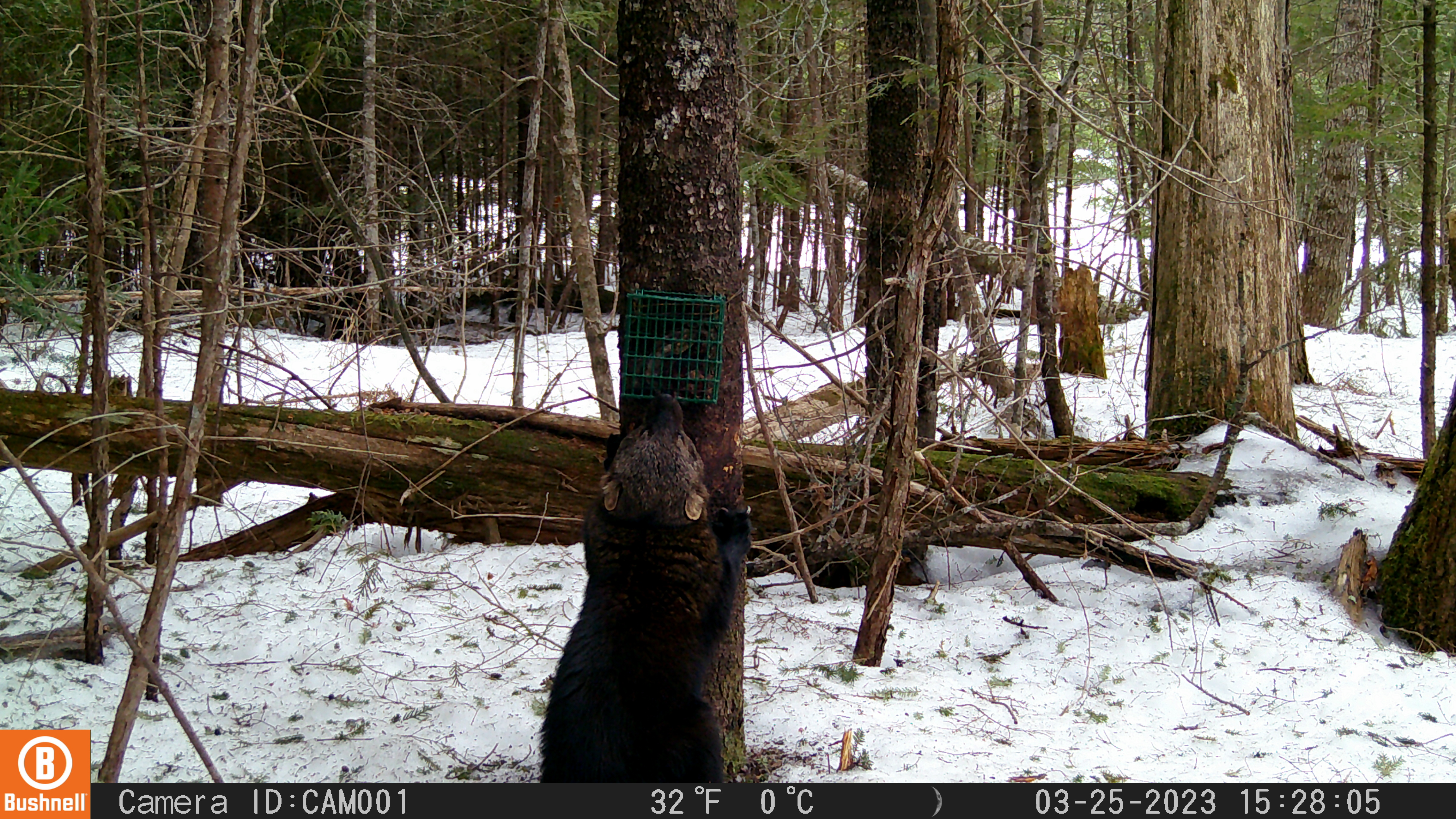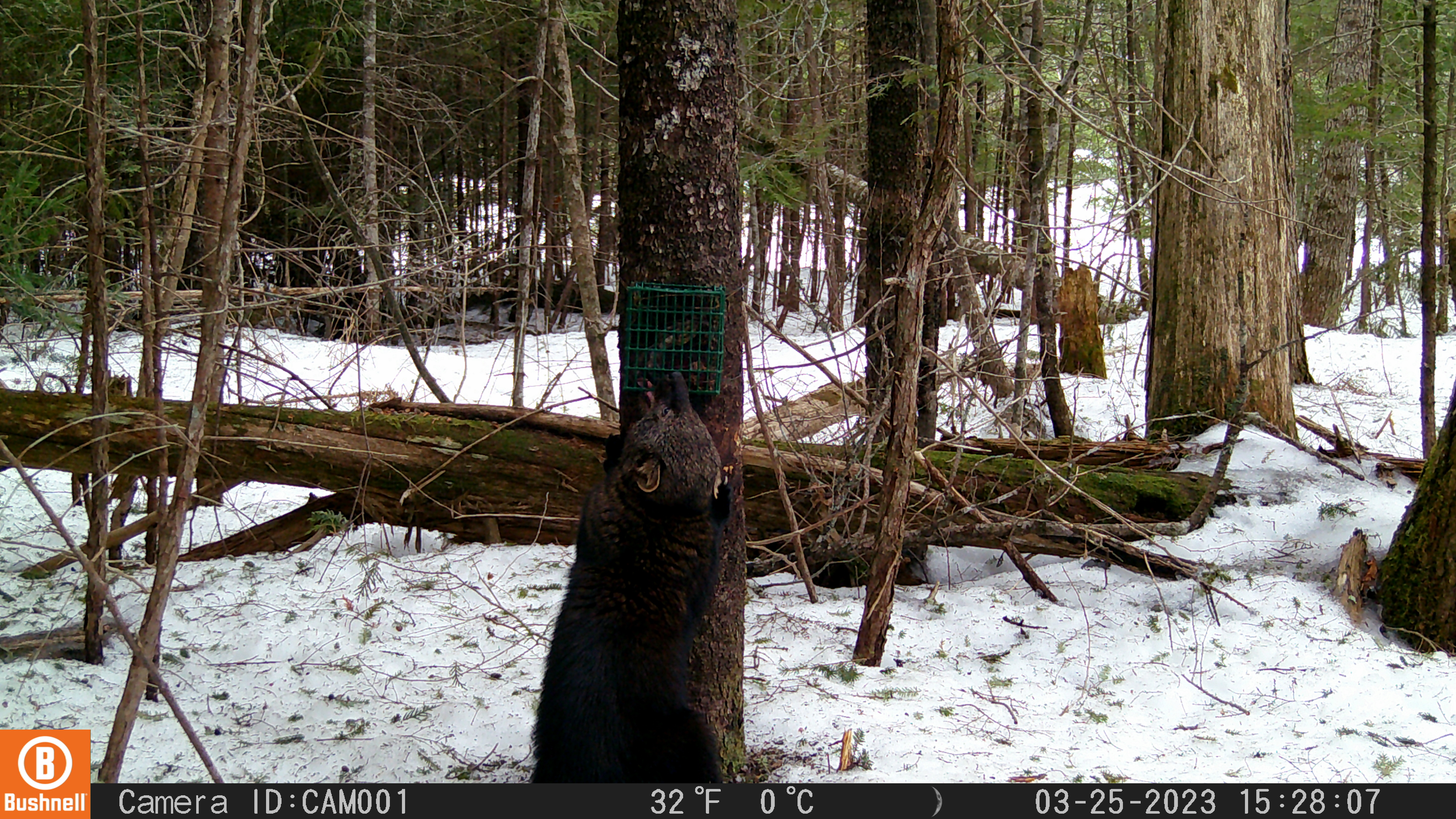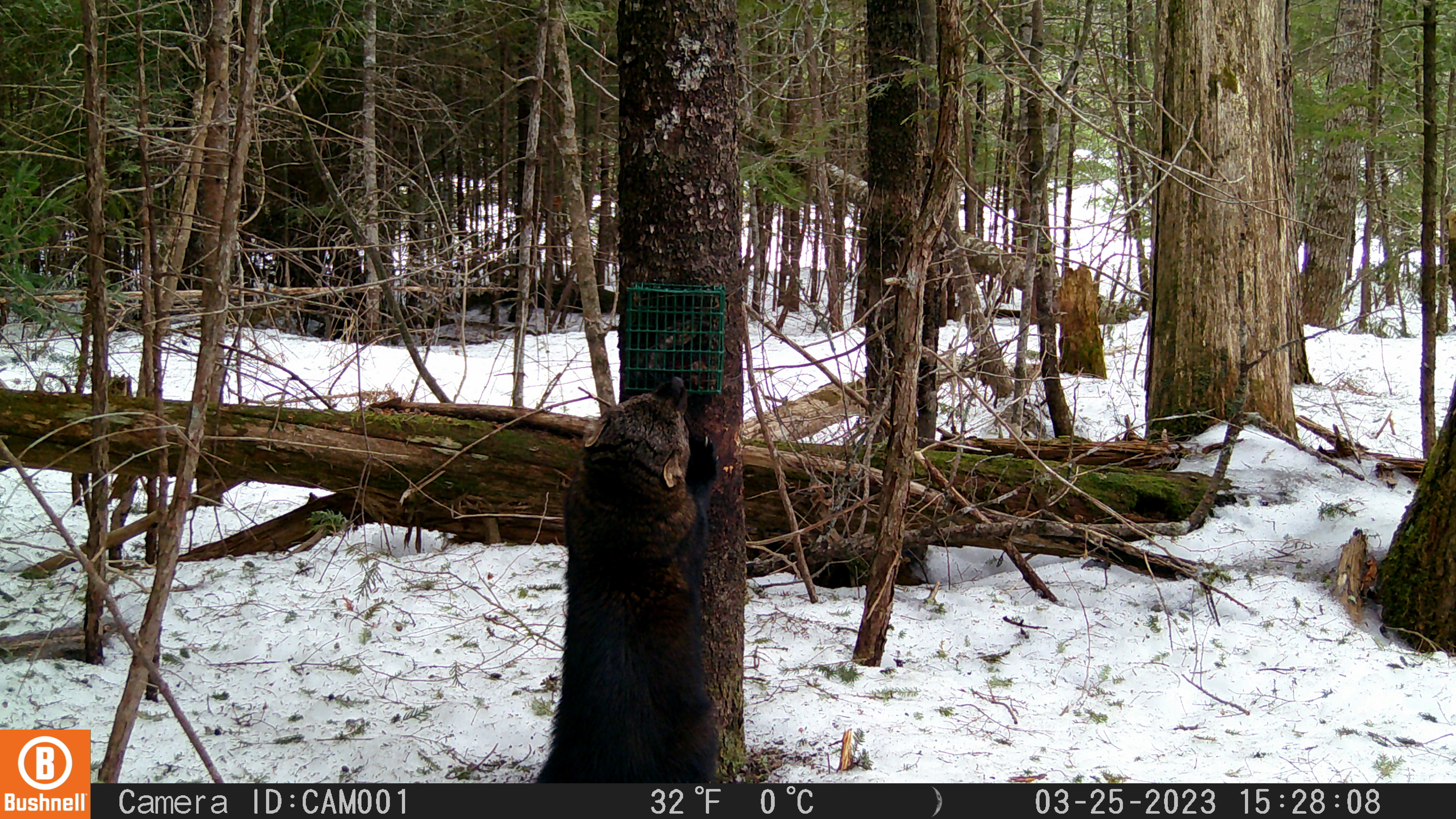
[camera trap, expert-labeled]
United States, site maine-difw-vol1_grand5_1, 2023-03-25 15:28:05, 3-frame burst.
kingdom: Animalia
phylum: Chordata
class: Mammalia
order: Carnivora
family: Mustelidae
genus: Pekania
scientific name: Pekania pennanti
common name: fisher